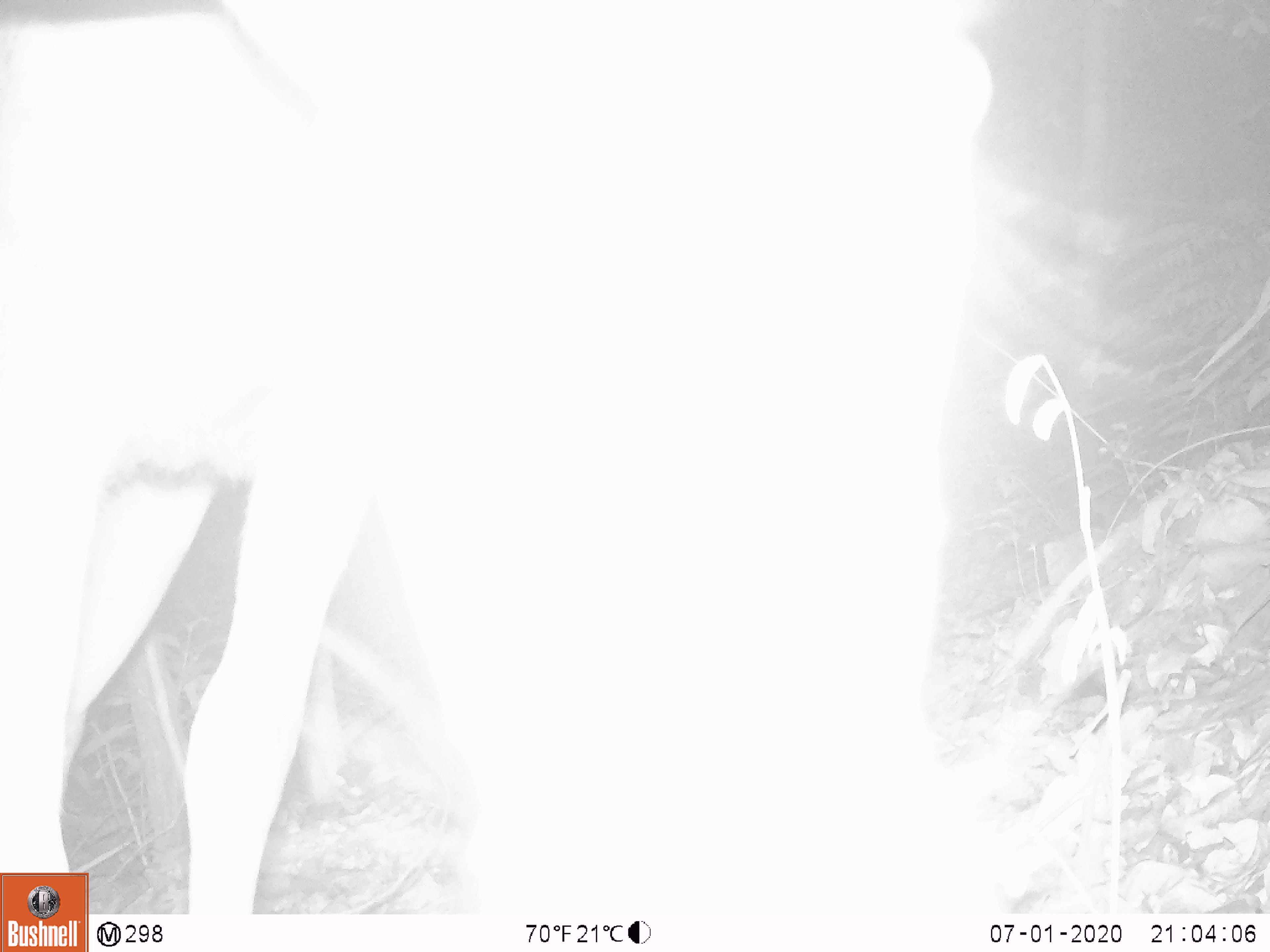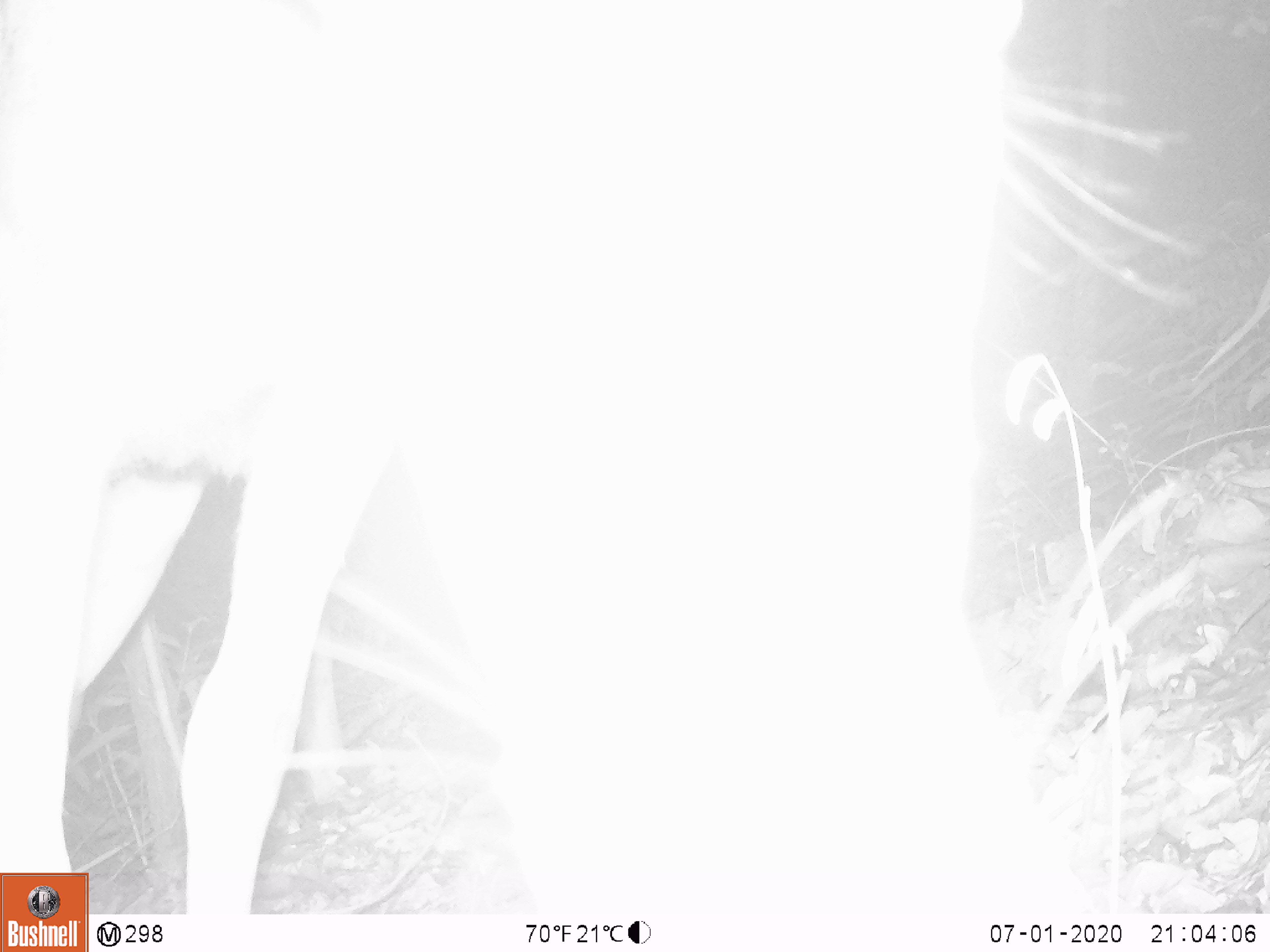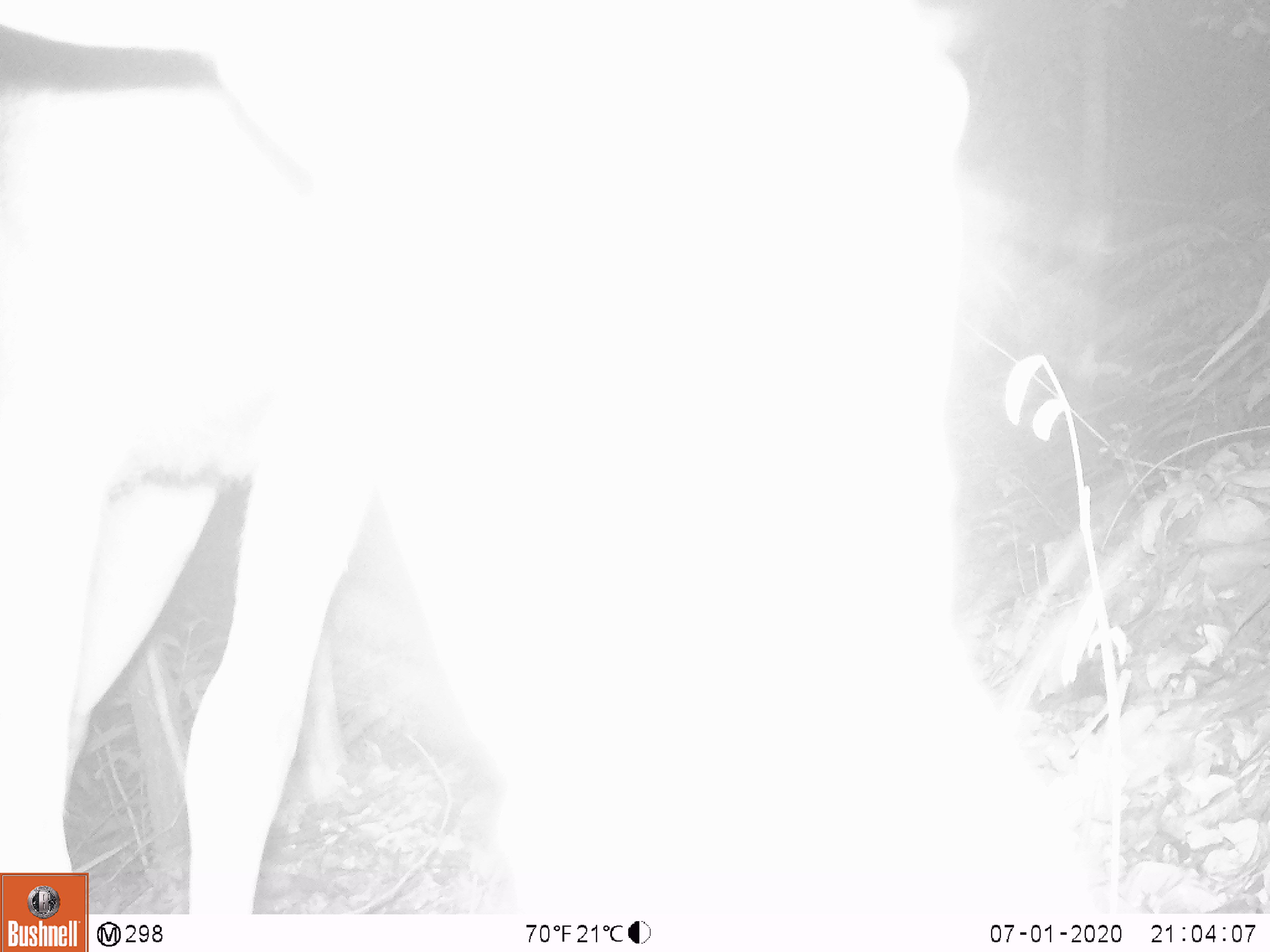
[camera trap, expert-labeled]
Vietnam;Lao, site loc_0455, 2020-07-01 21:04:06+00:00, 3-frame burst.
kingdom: Animalia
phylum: Chordata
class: Mammalia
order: Artiodactyla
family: Cervidae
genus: Rusa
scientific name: Rusa unicolor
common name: sambar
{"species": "sambar (Rusa unicolor)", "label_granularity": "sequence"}